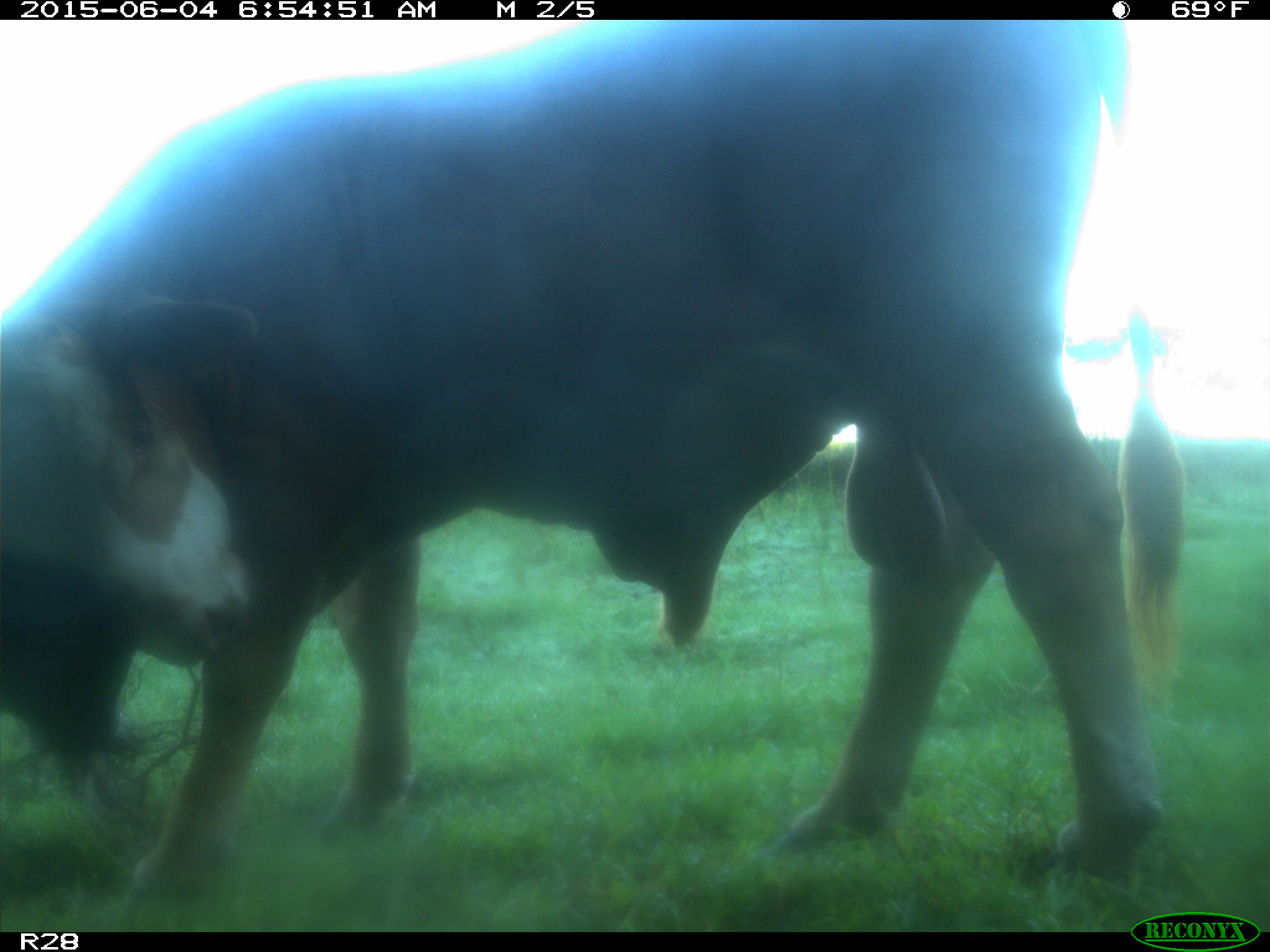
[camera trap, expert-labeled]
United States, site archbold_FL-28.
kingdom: Animalia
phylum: Chordata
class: Mammalia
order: Artiodactyla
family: Bovidae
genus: Bos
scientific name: Bos taurus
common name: domestic cow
Bos taurus (domestic cow).